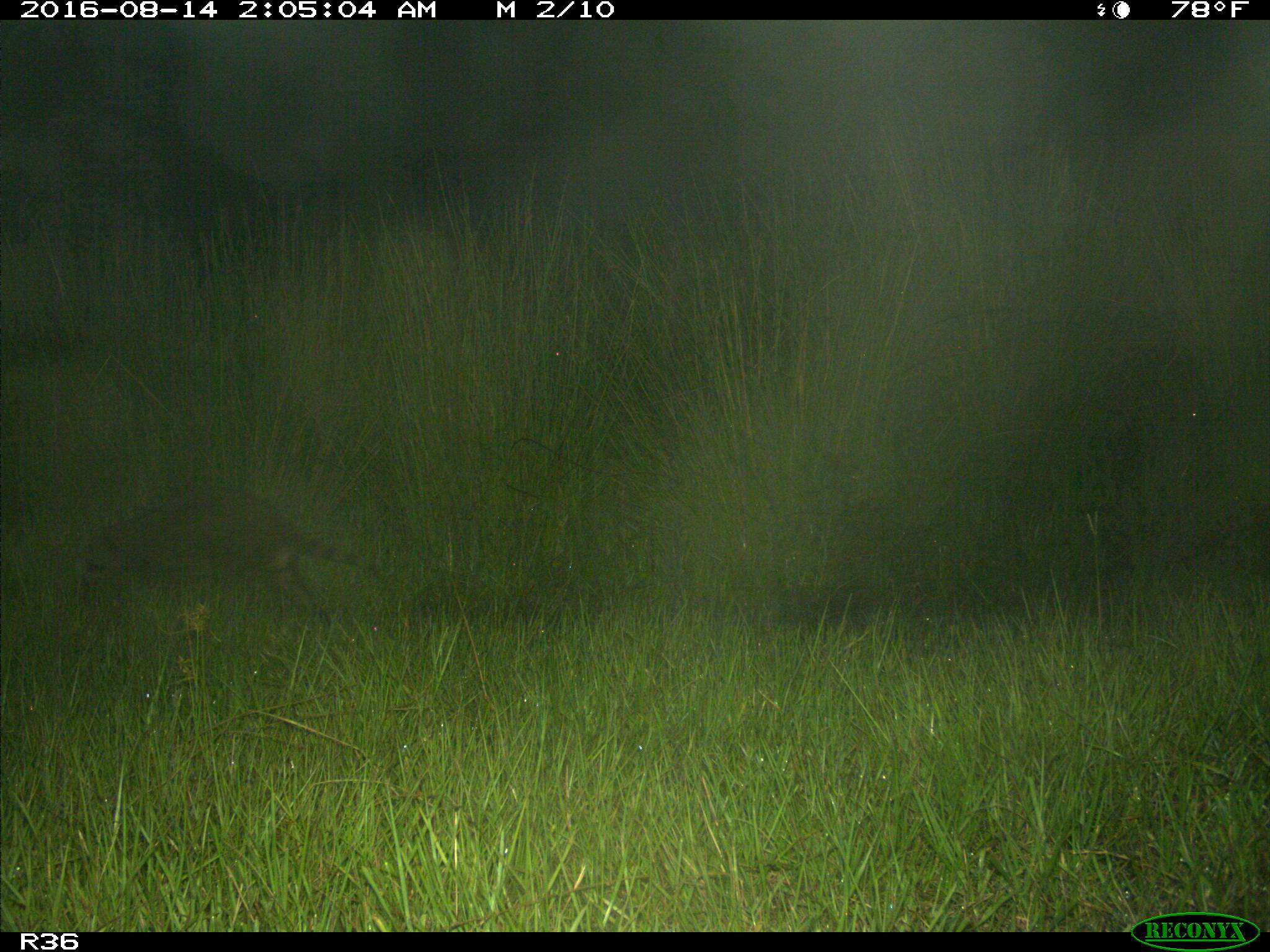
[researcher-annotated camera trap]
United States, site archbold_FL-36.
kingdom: Animalia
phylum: Chordata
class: Mammalia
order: Carnivora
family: Procyonidae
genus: Procyon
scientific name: Procyon lotor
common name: common raccoon